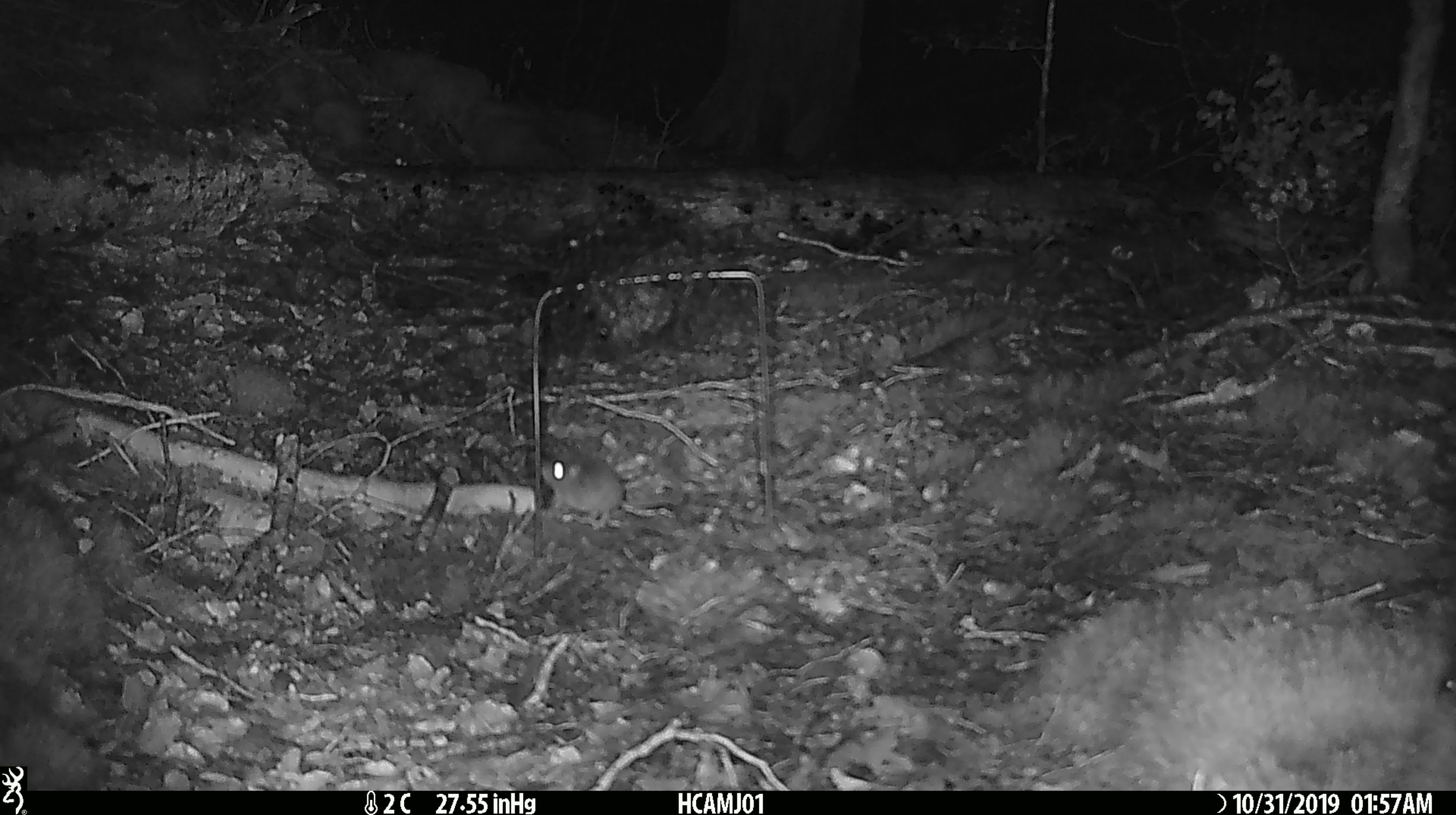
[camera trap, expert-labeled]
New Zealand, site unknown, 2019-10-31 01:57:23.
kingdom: Animalia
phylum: Chordata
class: Mammalia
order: Rodentia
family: Muridae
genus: Mus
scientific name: Mus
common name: mouse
Mouse (Mus).